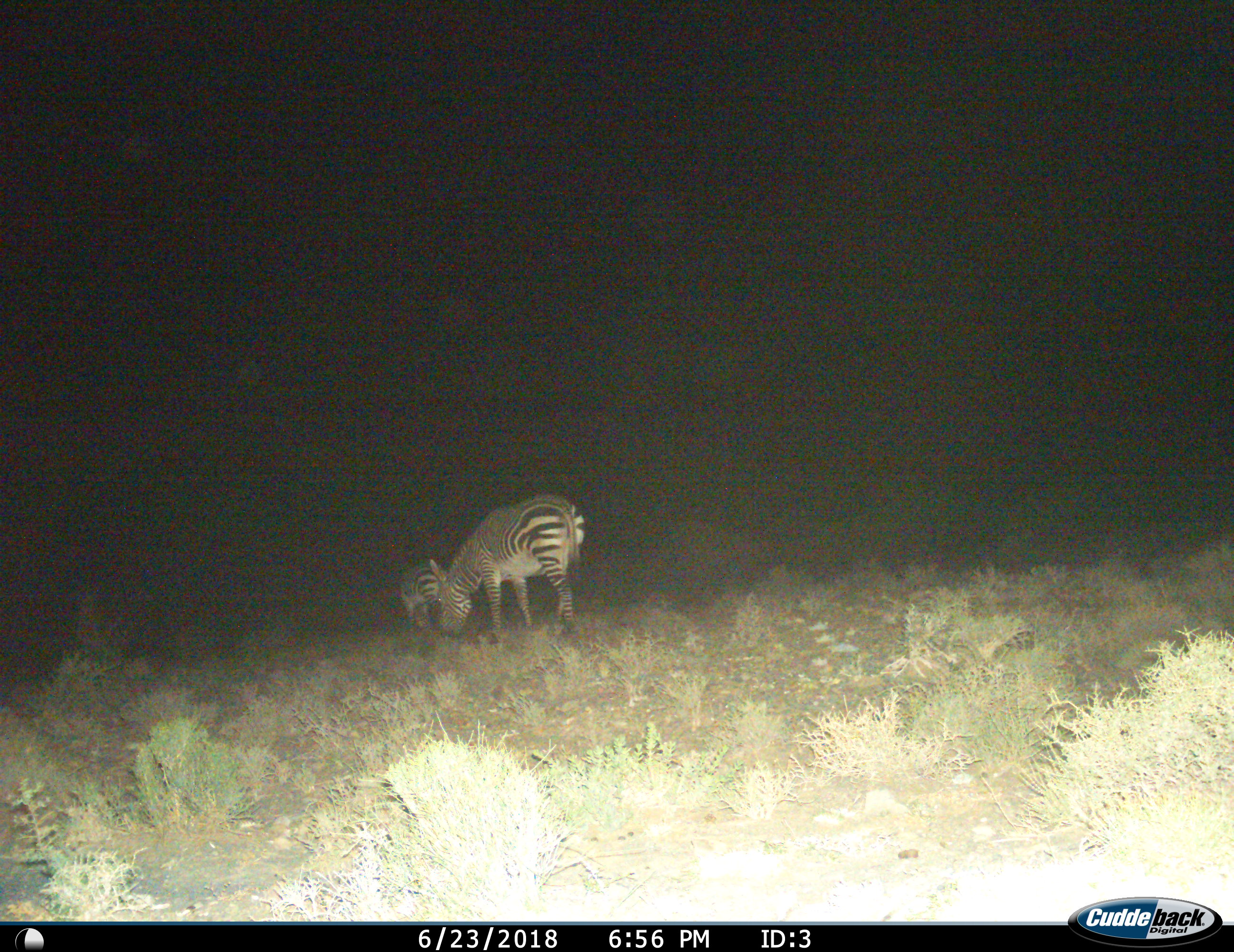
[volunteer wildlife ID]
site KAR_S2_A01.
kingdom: Animalia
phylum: Chordata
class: Mammalia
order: Perissodactyla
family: Equidae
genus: Equus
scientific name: Equus zebra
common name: mountain zebra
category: zebramountain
Zebramountain (mountain zebra) (Equus zebra), count 2. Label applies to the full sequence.